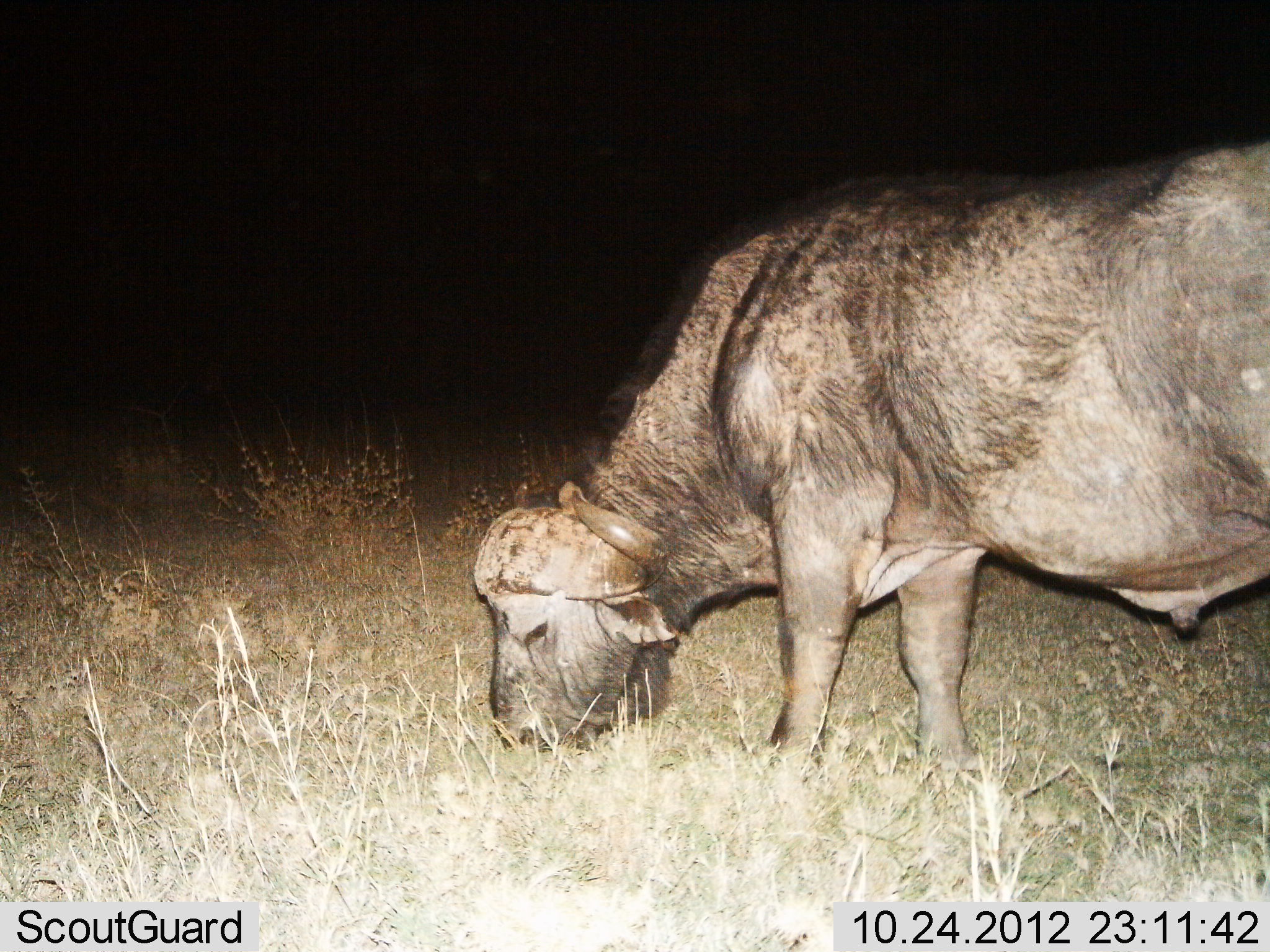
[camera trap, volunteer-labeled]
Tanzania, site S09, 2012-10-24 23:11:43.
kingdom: Animalia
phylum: Chordata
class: Mammalia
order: Artiodactyla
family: Bovidae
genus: Syncerus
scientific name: Syncerus caffer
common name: cape buffalo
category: buffalo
Buffalo (cape buffalo) (Syncerus caffer), count 1. Behavior (volunteer vote fractions): standing 18%, resting 0%, moving 0%, interacting 0%. Young present (vote fraction): 0%. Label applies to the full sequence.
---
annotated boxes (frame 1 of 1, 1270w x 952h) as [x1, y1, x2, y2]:
animal: [467, 137, 1270, 888]